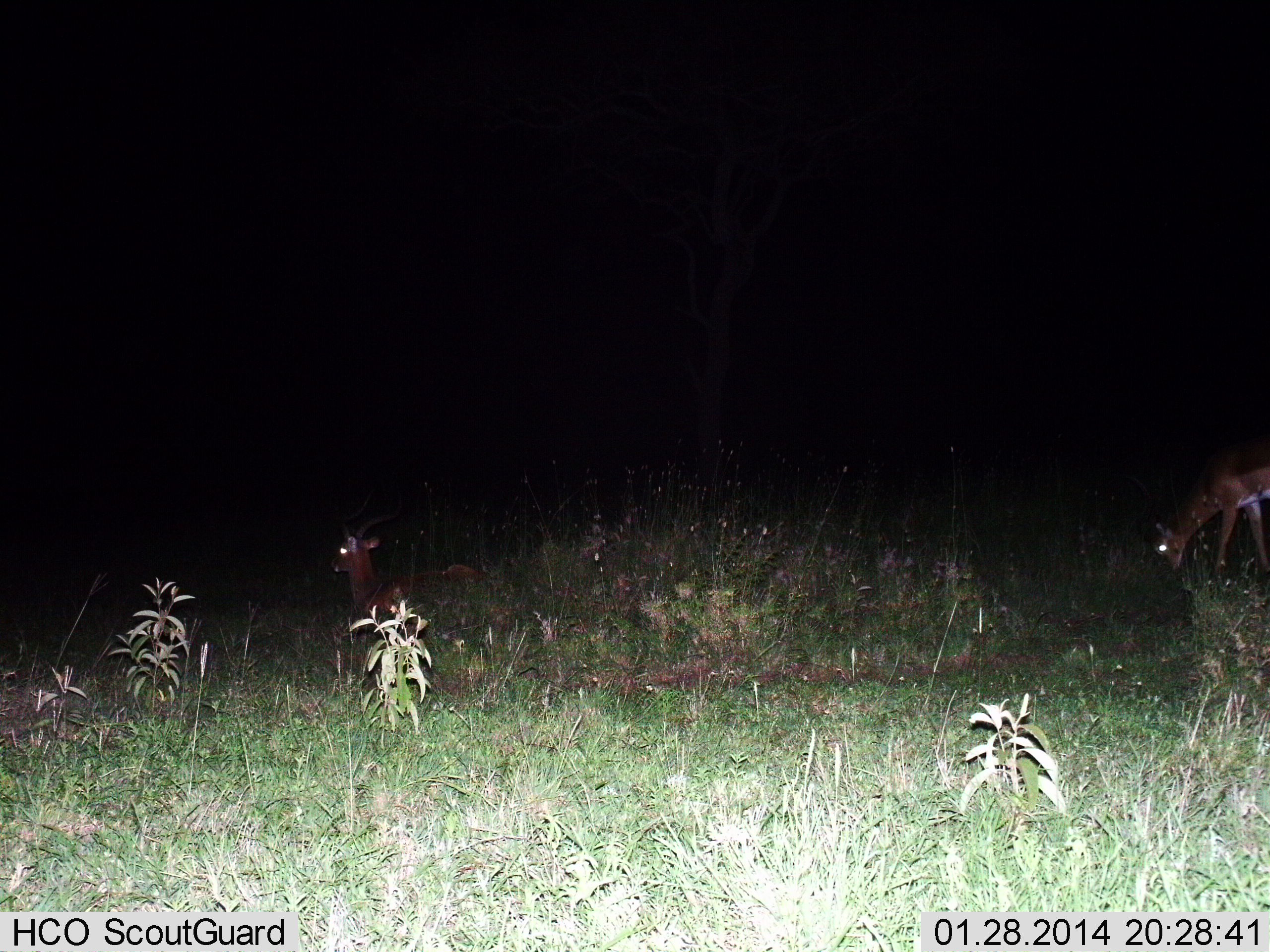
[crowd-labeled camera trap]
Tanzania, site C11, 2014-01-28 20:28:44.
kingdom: Animalia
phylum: Chordata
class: Mammalia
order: Artiodactyla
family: Bovidae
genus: Nanger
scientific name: Nanger granti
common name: grant's gazelle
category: gazellegrants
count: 2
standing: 38%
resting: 88%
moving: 12%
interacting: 0%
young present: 0%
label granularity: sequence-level